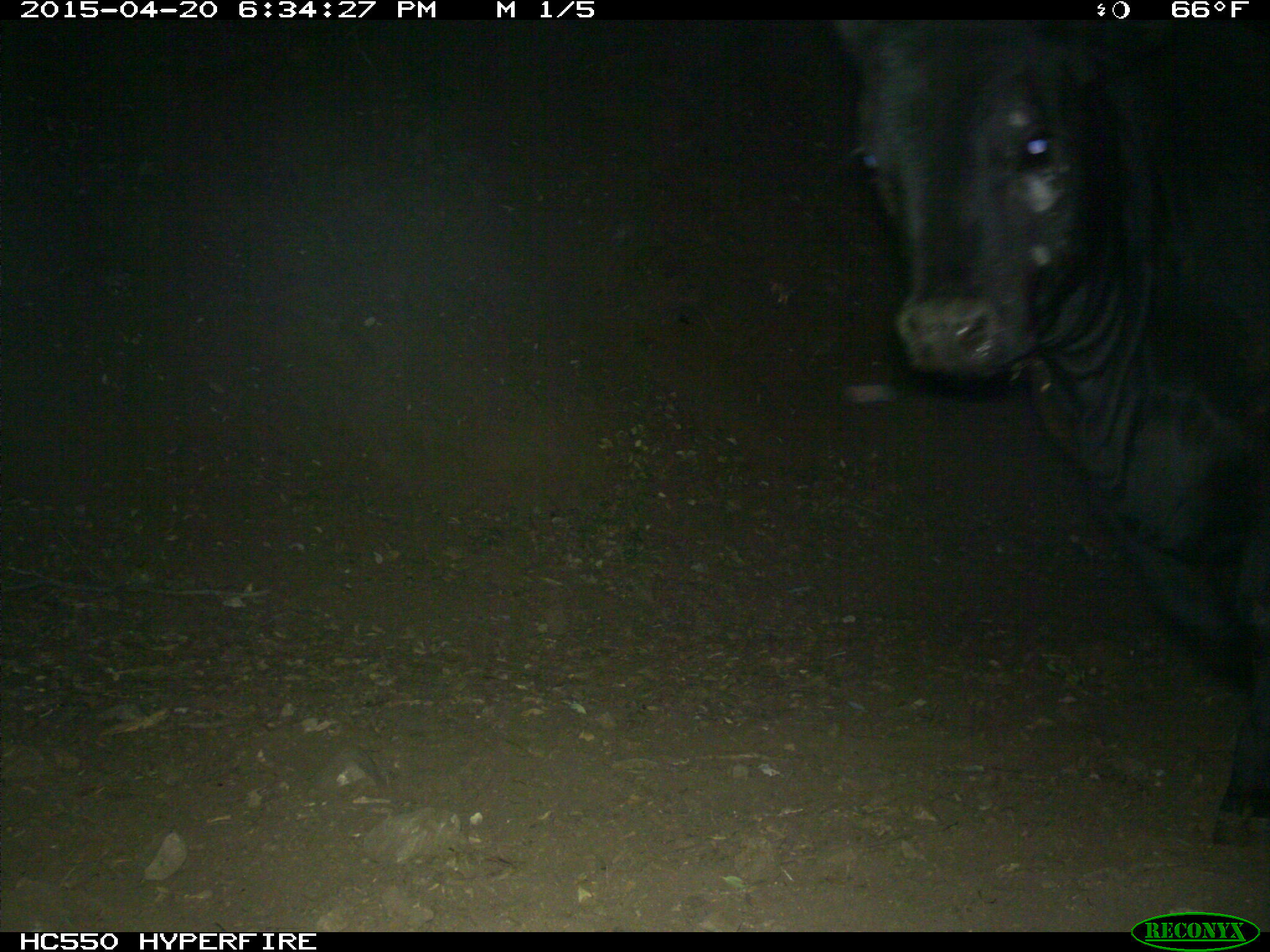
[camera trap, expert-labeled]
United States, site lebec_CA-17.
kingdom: Animalia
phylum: Chordata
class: Mammalia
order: Artiodactyla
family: Bovidae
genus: Bos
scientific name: Bos taurus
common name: domestic cow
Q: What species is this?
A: Bos taurus (domestic cow).